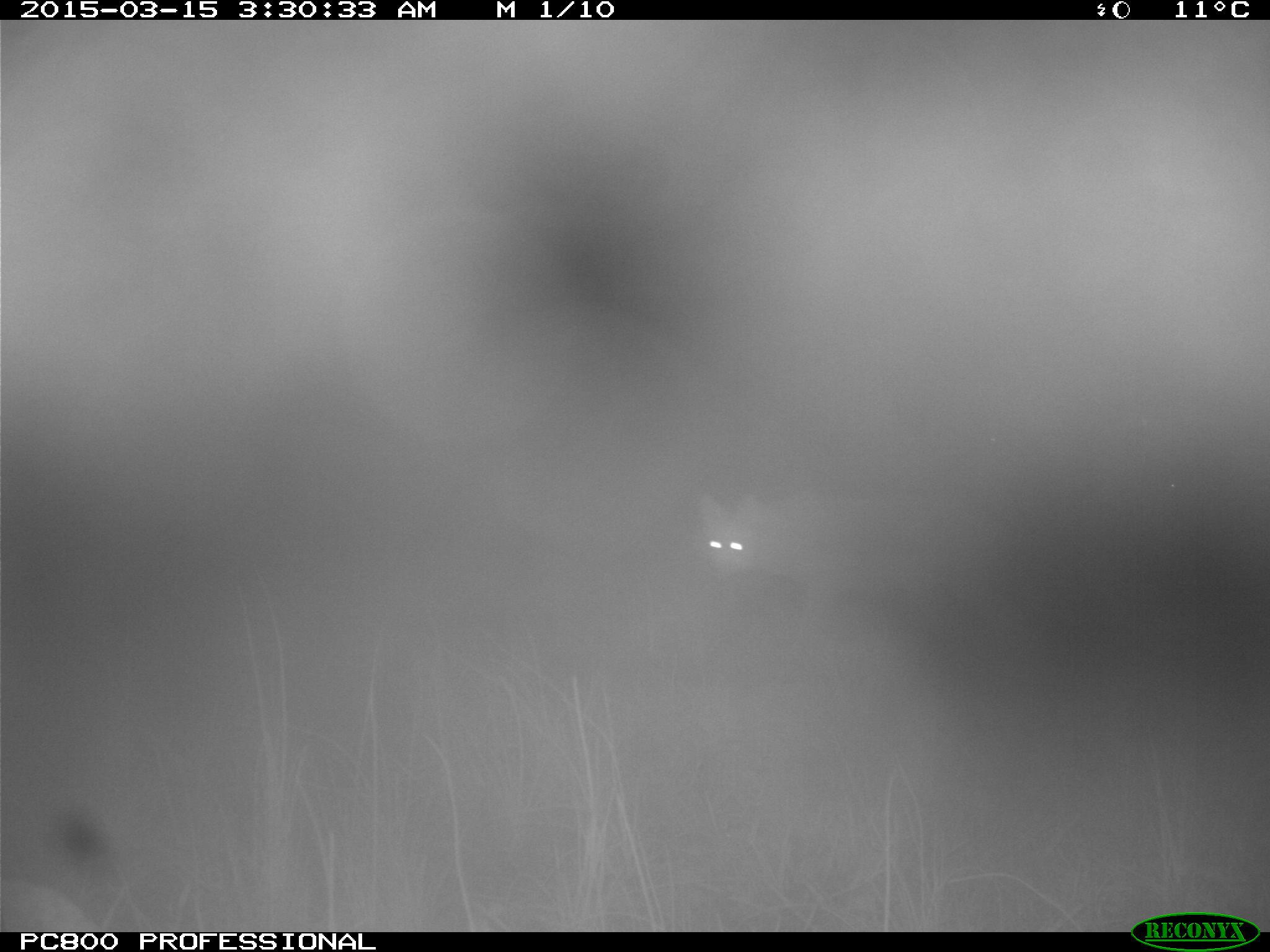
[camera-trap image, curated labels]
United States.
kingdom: Animalia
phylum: Chordata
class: Mammalia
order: Carnivora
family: Canidae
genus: Canis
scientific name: Canis latrans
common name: coyote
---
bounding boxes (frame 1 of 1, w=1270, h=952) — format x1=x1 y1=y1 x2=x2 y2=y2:
Coyote: x1=691 y1=491 x2=1023 y2=635